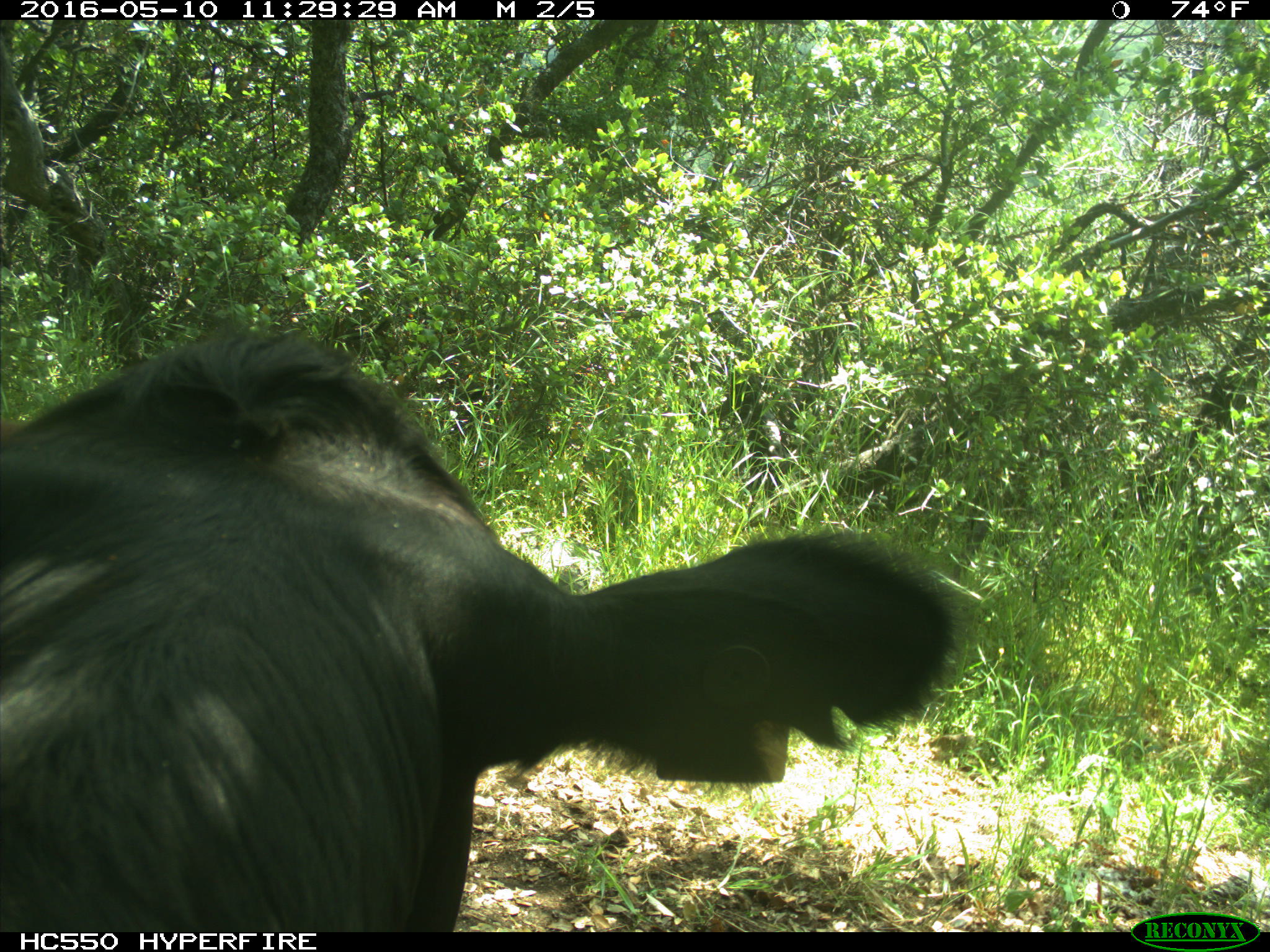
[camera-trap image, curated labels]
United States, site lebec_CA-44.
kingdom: Animalia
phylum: Chordata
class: Mammalia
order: Artiodactyla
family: Bovidae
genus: Bos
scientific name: Bos taurus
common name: domestic cow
Bos taurus (domestic cow).